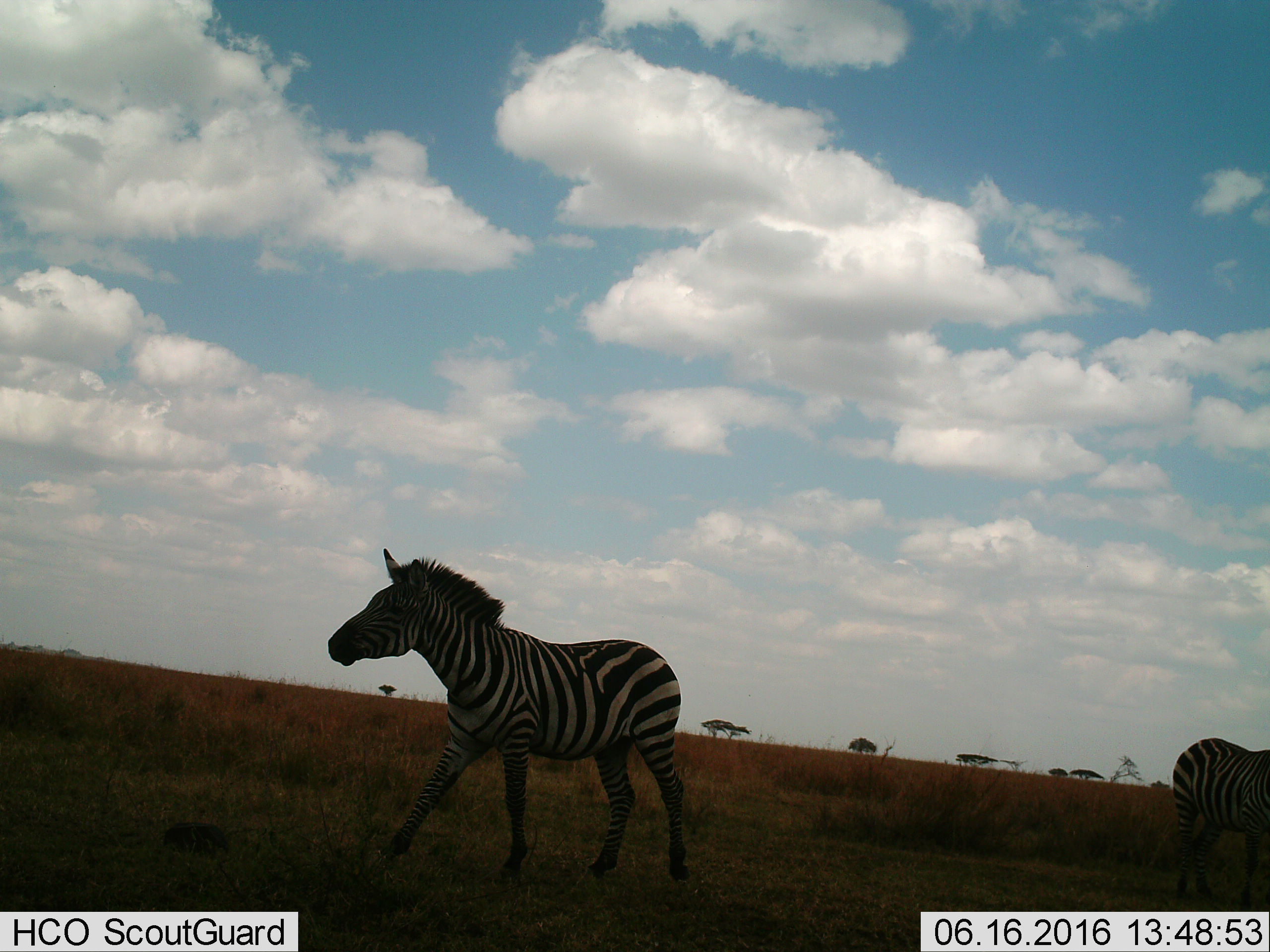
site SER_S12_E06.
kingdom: Animalia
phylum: Chordata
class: Mammalia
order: Perissodactyla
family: Equidae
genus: Equus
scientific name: Equus quagga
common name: plains zebra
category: zebraplains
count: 2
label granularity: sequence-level